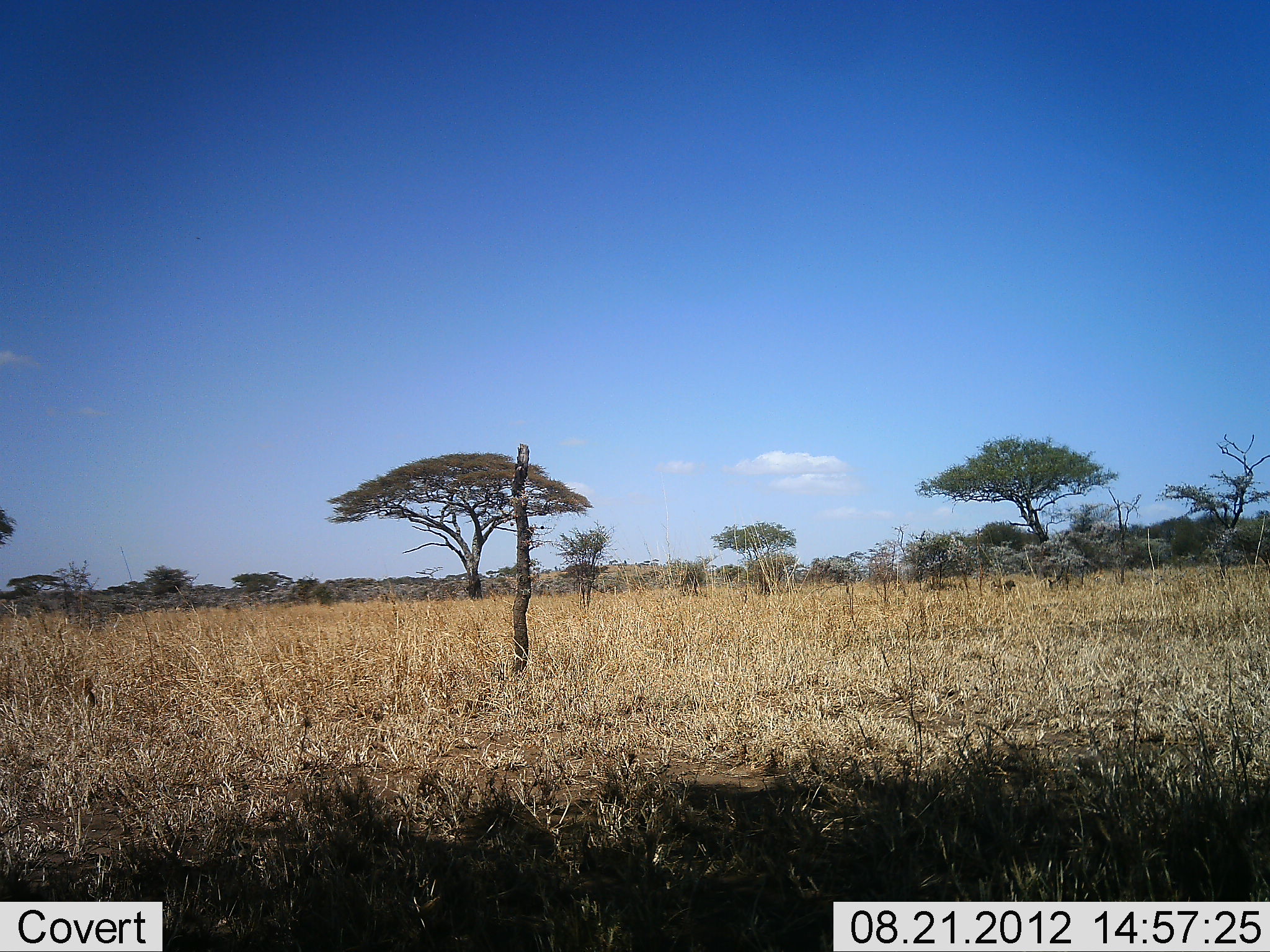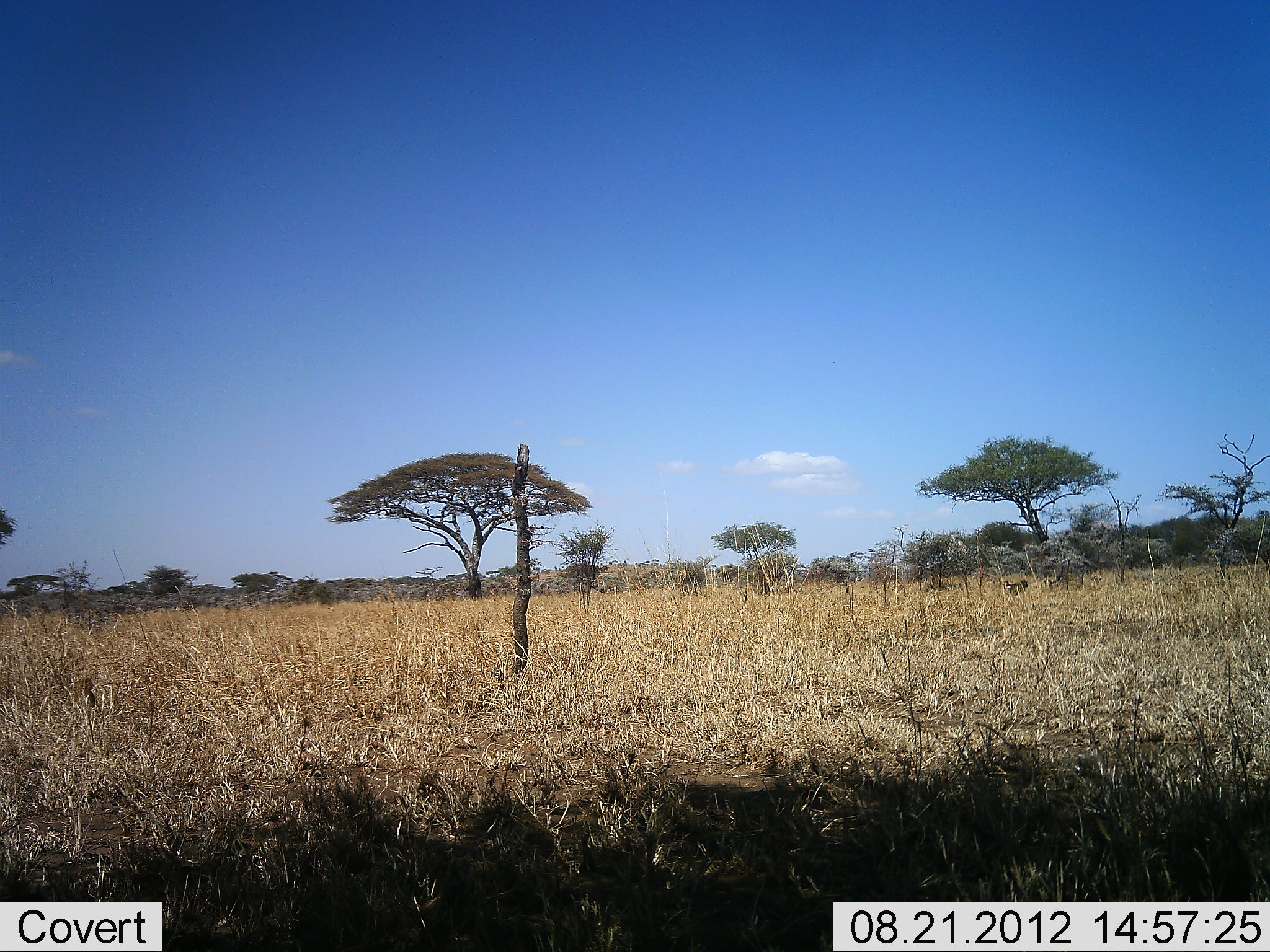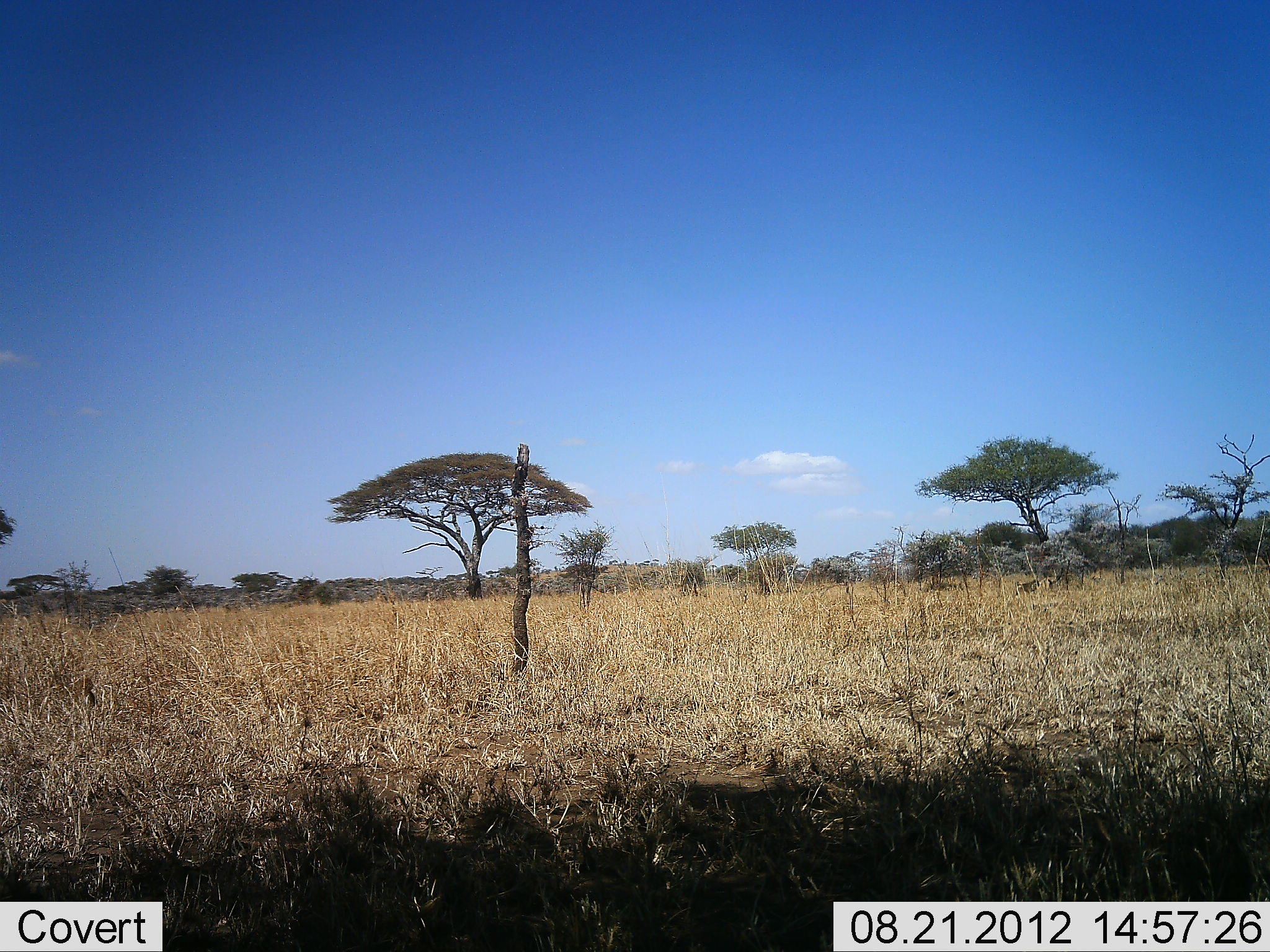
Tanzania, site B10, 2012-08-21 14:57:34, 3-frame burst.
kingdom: Animalia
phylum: Chordata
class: Mammalia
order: Primates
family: Cercopithecidae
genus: Papio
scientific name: Papio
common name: baboon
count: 1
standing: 0%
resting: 0%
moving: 100%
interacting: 0%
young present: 0%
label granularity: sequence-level